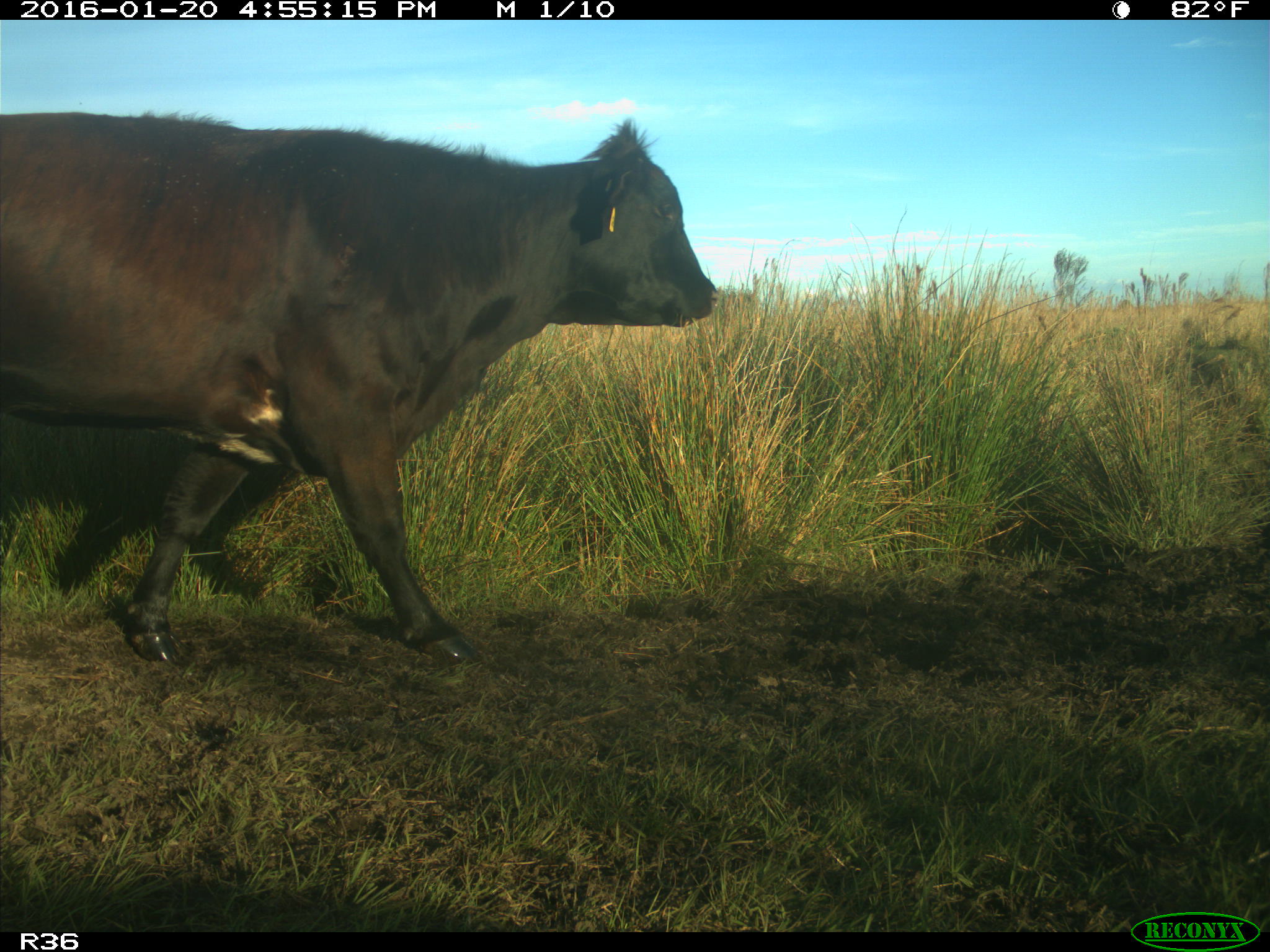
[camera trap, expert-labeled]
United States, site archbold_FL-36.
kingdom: Animalia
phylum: Chordata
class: Mammalia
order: Artiodactyla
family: Bovidae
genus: Bos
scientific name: Bos taurus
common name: domestic cow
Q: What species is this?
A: Bos taurus (domestic cow).